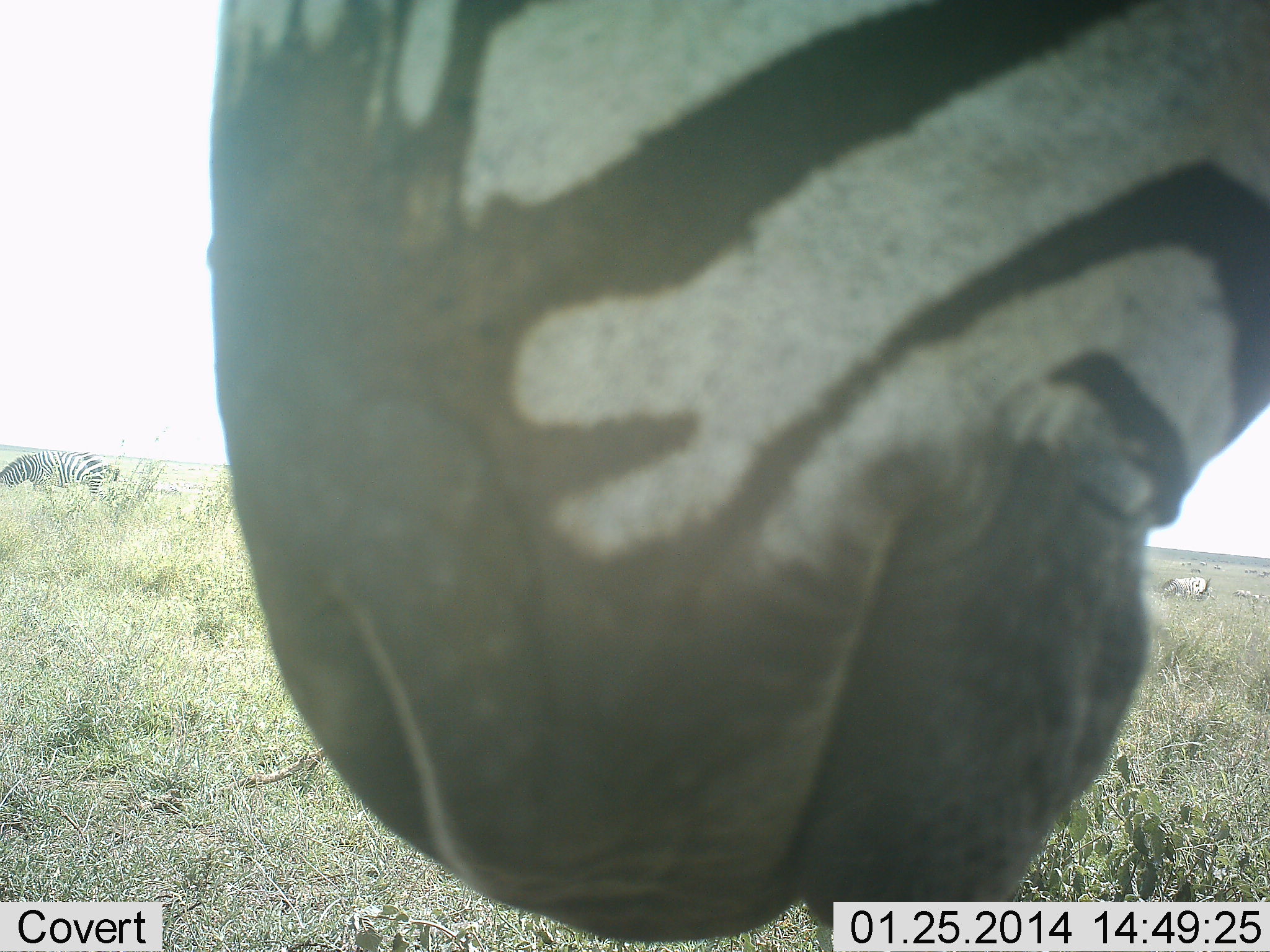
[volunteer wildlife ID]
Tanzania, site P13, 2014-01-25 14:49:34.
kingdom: Animalia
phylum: Chordata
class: Mammalia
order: Perissodactyla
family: Equidae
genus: Equus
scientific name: Equus quagga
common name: plains zebra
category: zebra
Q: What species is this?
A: Zebra (plains zebra) (Equus quagga).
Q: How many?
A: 1.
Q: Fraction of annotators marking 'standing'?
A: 70%.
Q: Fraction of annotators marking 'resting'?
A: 0%.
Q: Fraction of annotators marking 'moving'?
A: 10%.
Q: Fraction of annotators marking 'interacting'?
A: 10%.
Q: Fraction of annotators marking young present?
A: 0%.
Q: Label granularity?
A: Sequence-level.